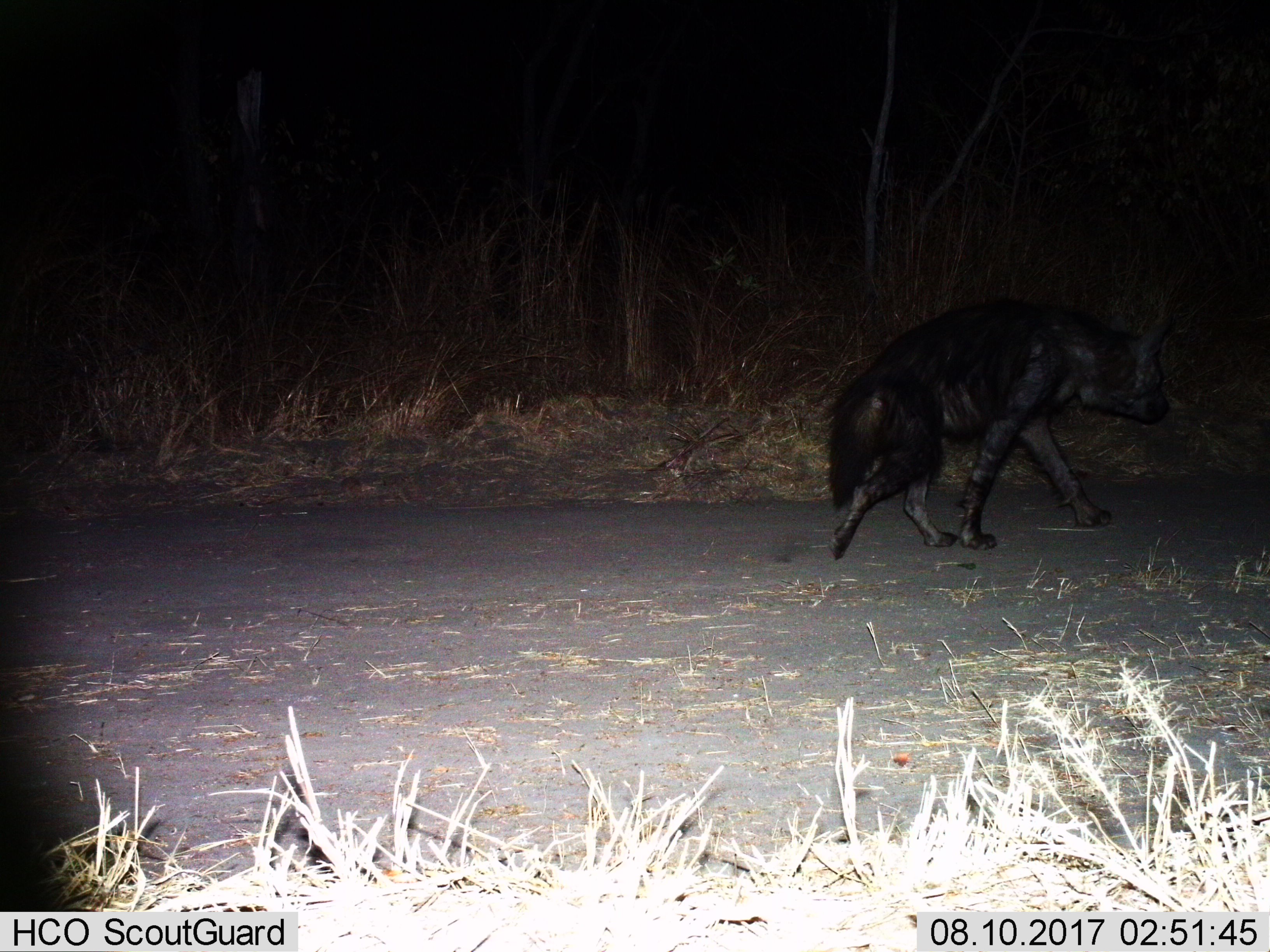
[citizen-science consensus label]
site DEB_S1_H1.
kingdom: Animalia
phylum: Chordata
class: Mammalia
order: Carnivora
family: Hyaenidae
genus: Parahyaena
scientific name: Parahyaena brunnea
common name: brown hyena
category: hyenabrown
Hyenabrown (brown hyena) (Parahyaena brunnea), count 1. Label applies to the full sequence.